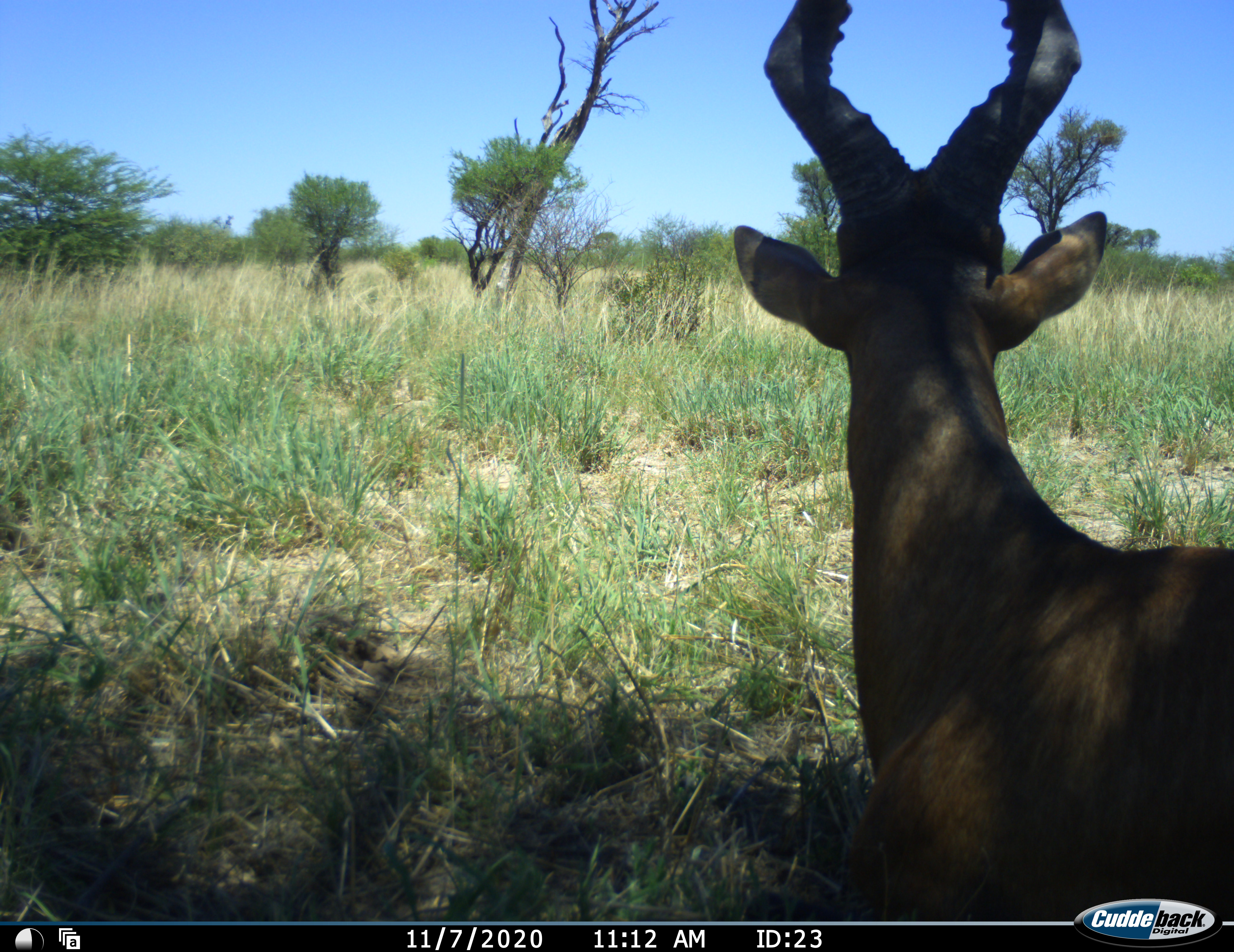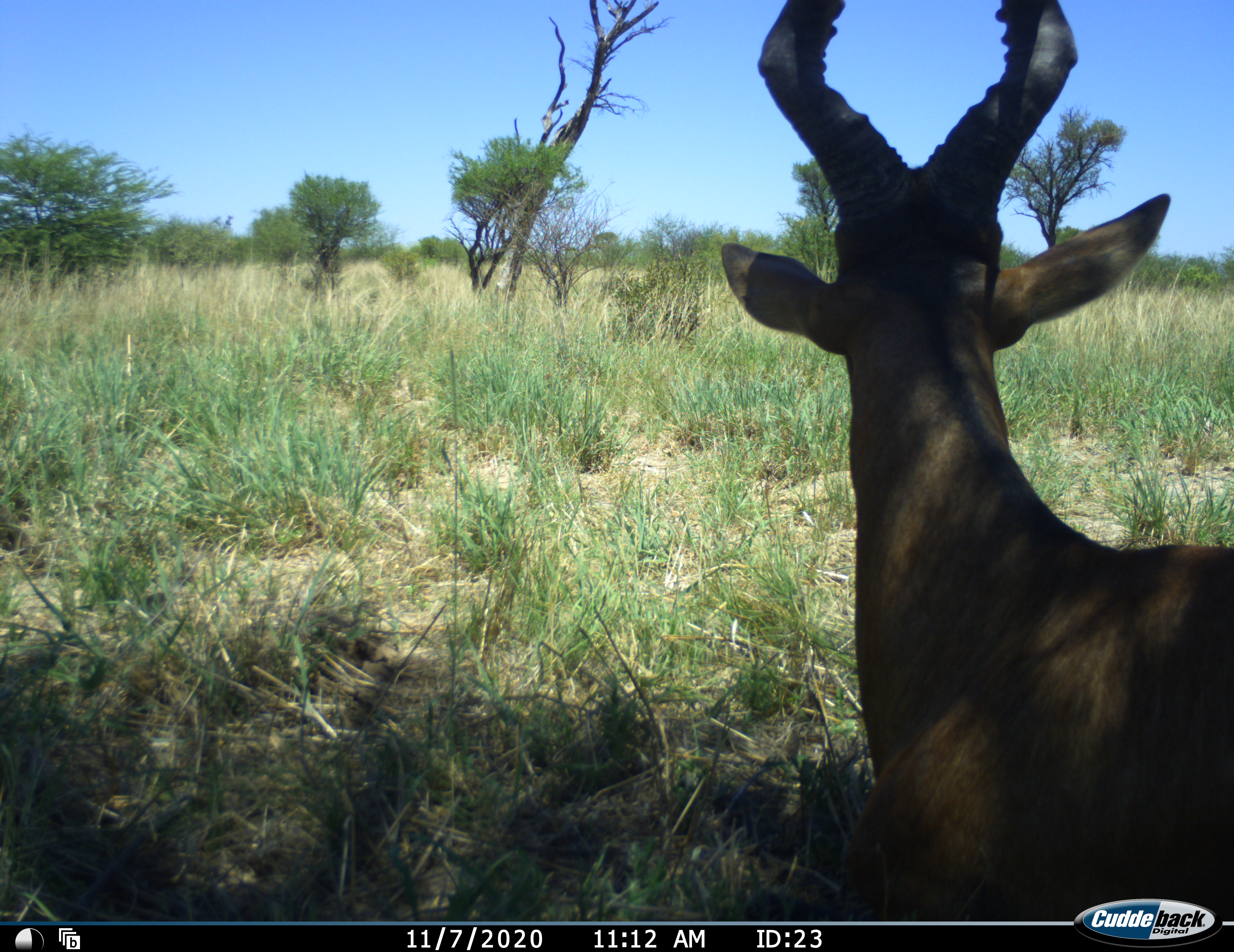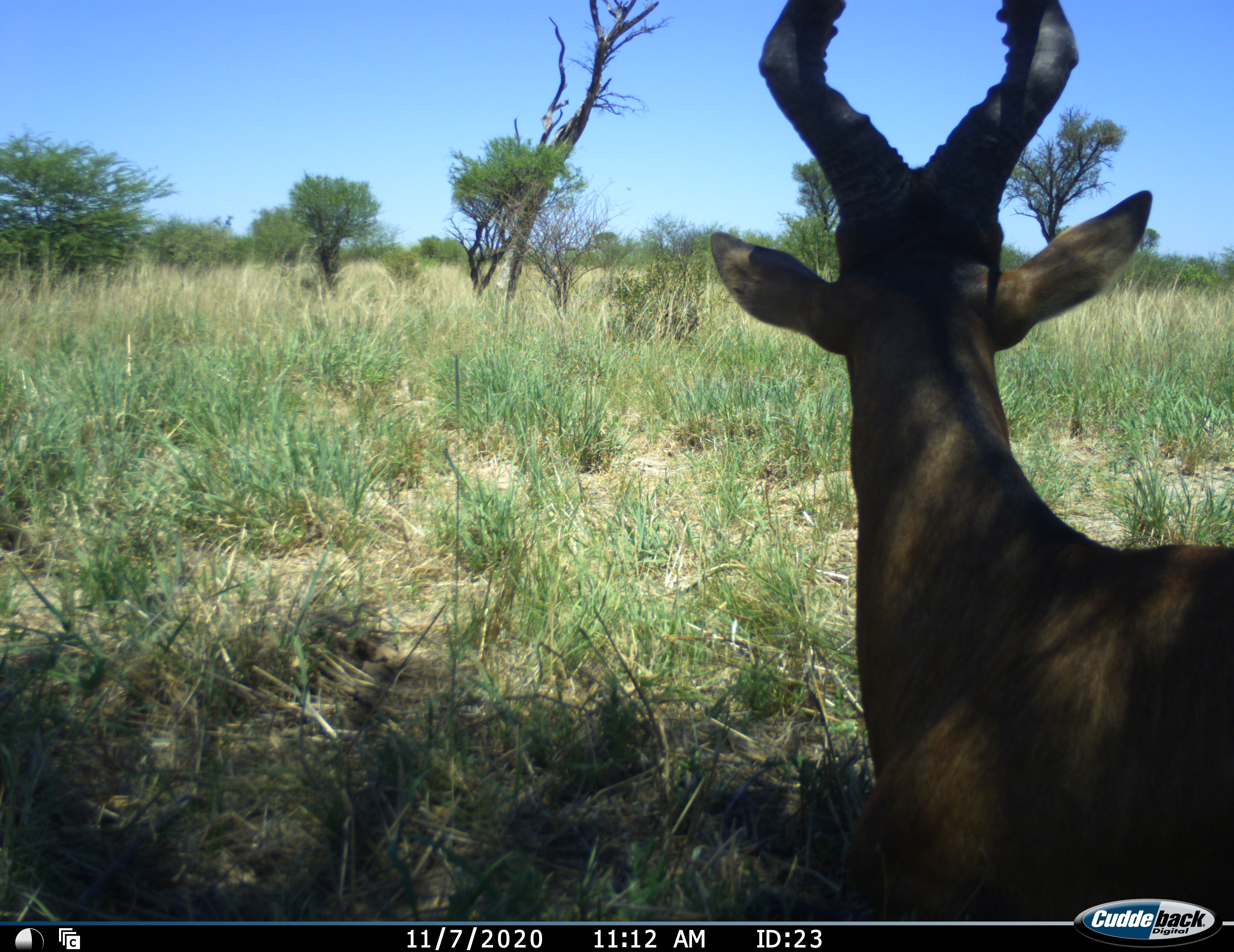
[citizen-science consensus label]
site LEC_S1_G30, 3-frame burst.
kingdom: Animalia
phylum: Chordata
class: Mammalia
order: Artiodactyla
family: Bovidae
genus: Alcelaphus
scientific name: Alcelaphus buselaphus caama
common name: red hartebeest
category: hartebeestred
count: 1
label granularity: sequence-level